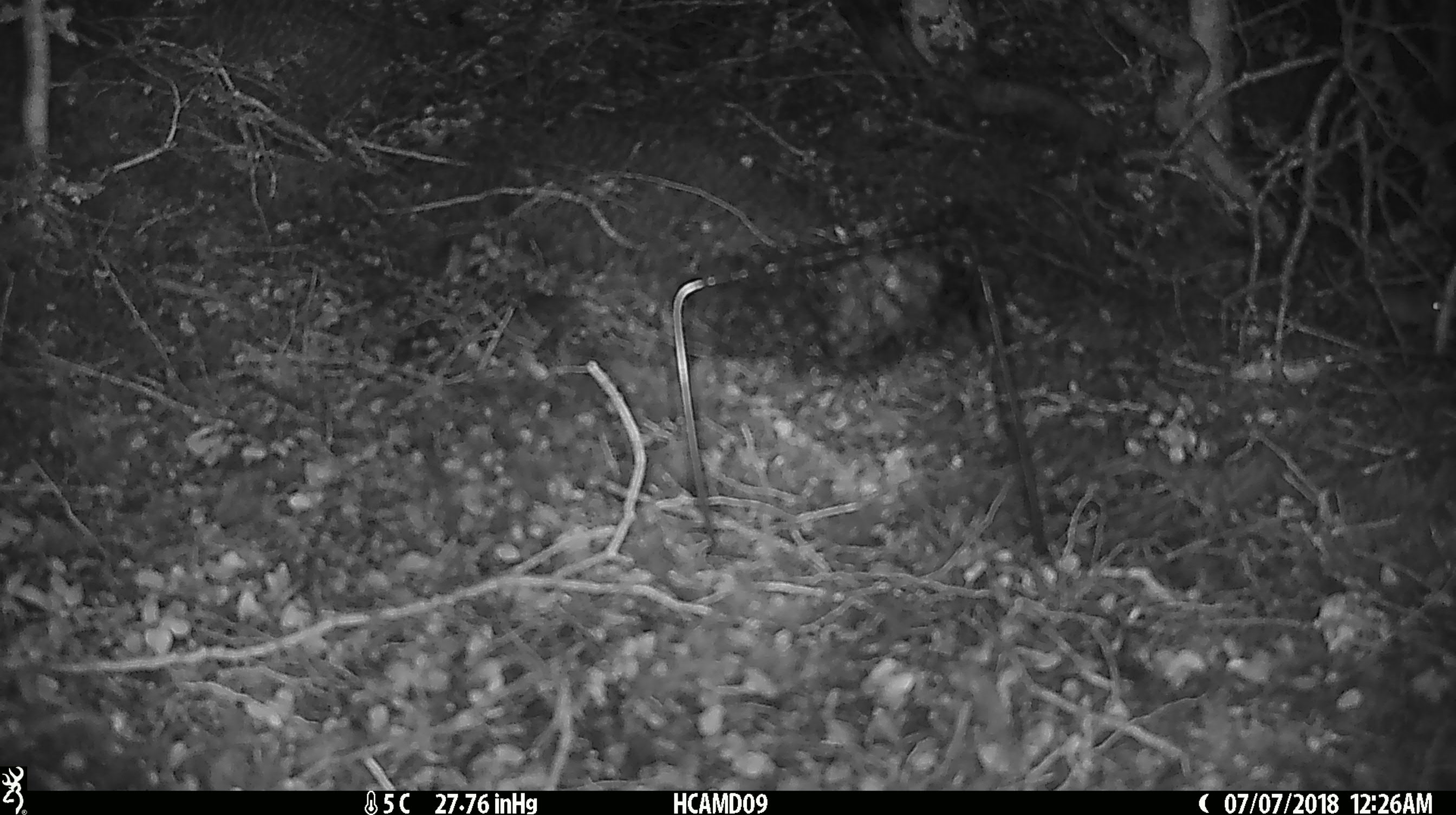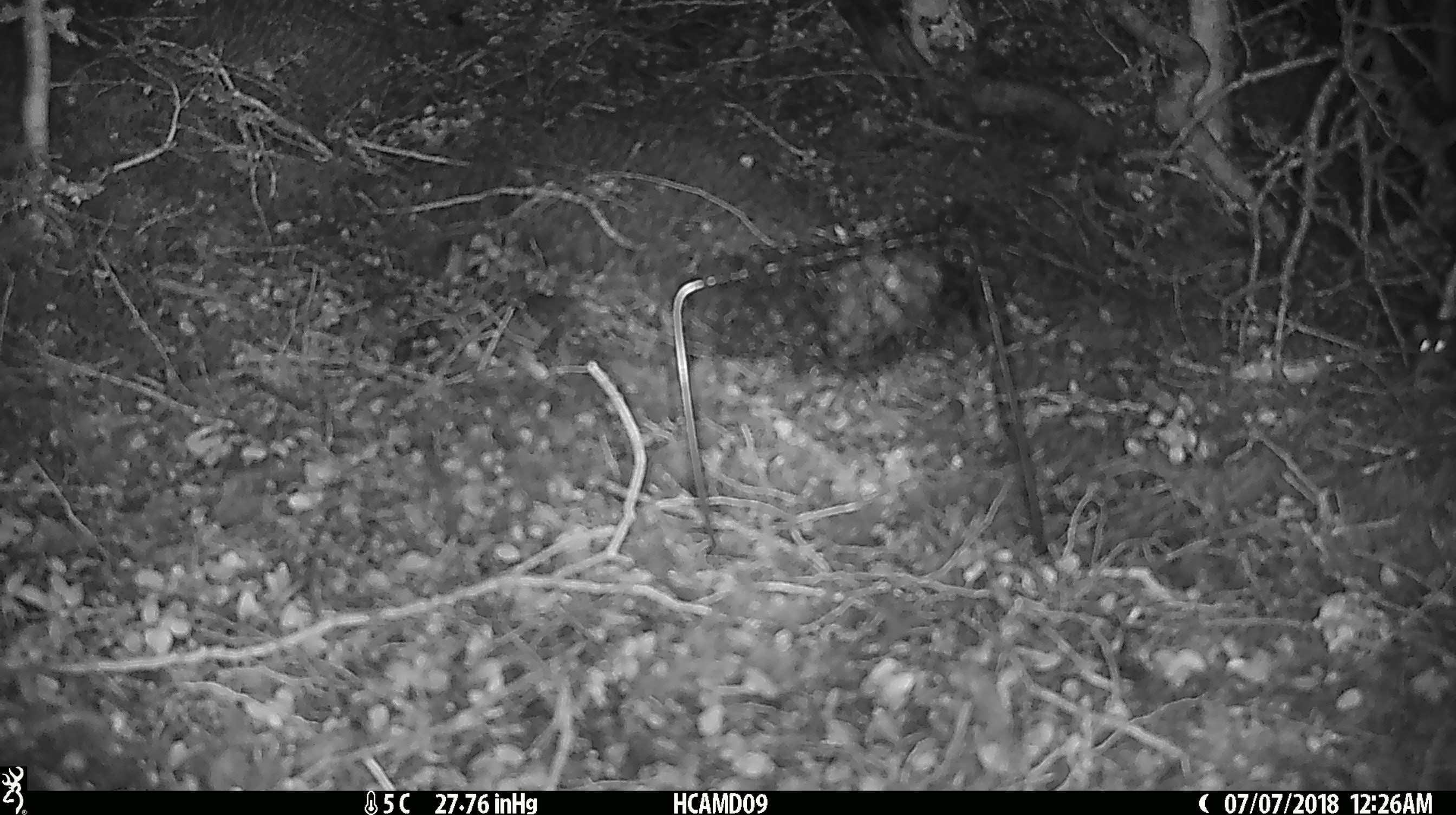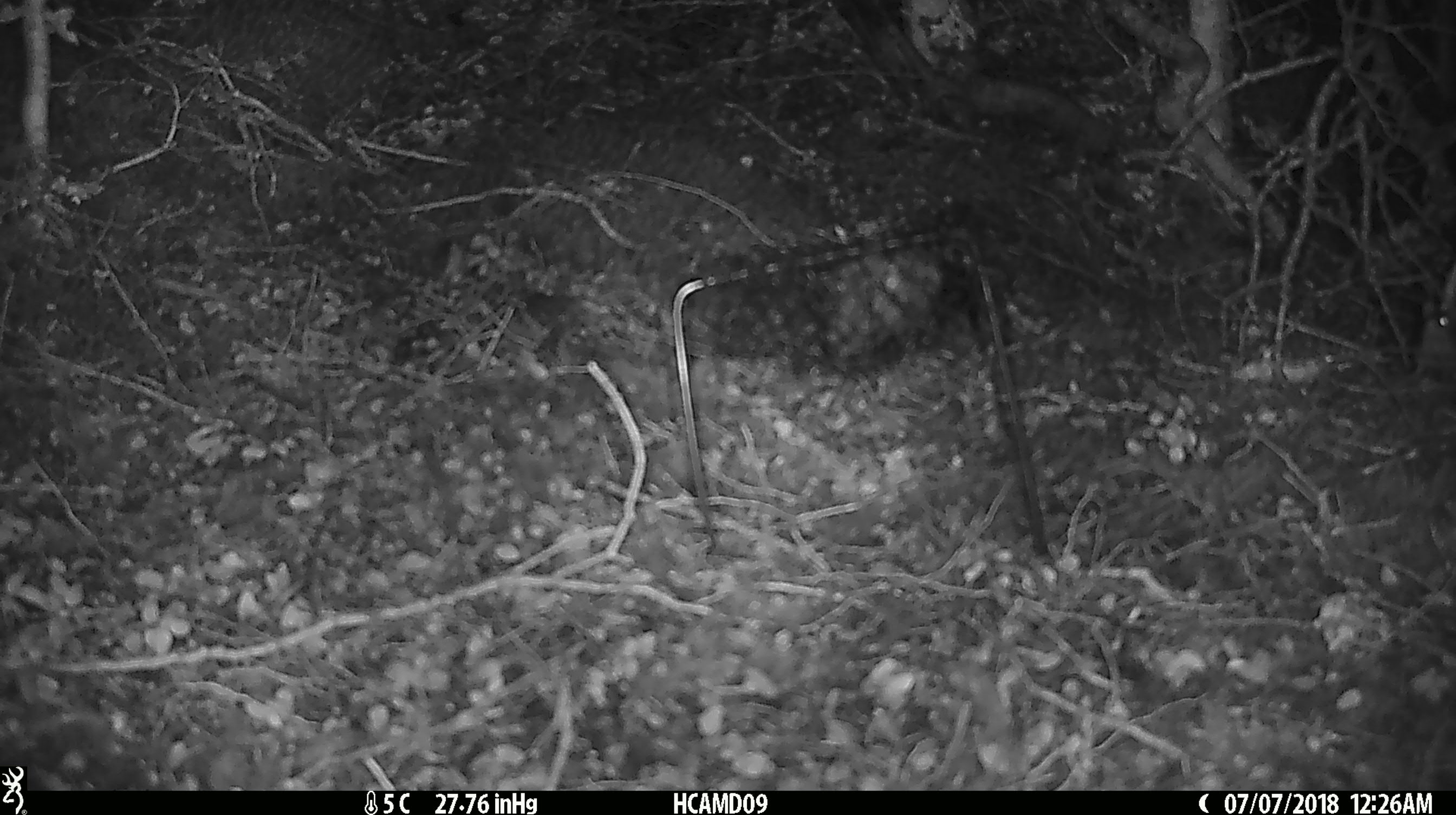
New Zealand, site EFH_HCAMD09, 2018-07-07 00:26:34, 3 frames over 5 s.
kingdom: Animalia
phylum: Chordata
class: Mammalia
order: Rodentia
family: Muridae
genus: Mus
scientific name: Mus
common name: mouse